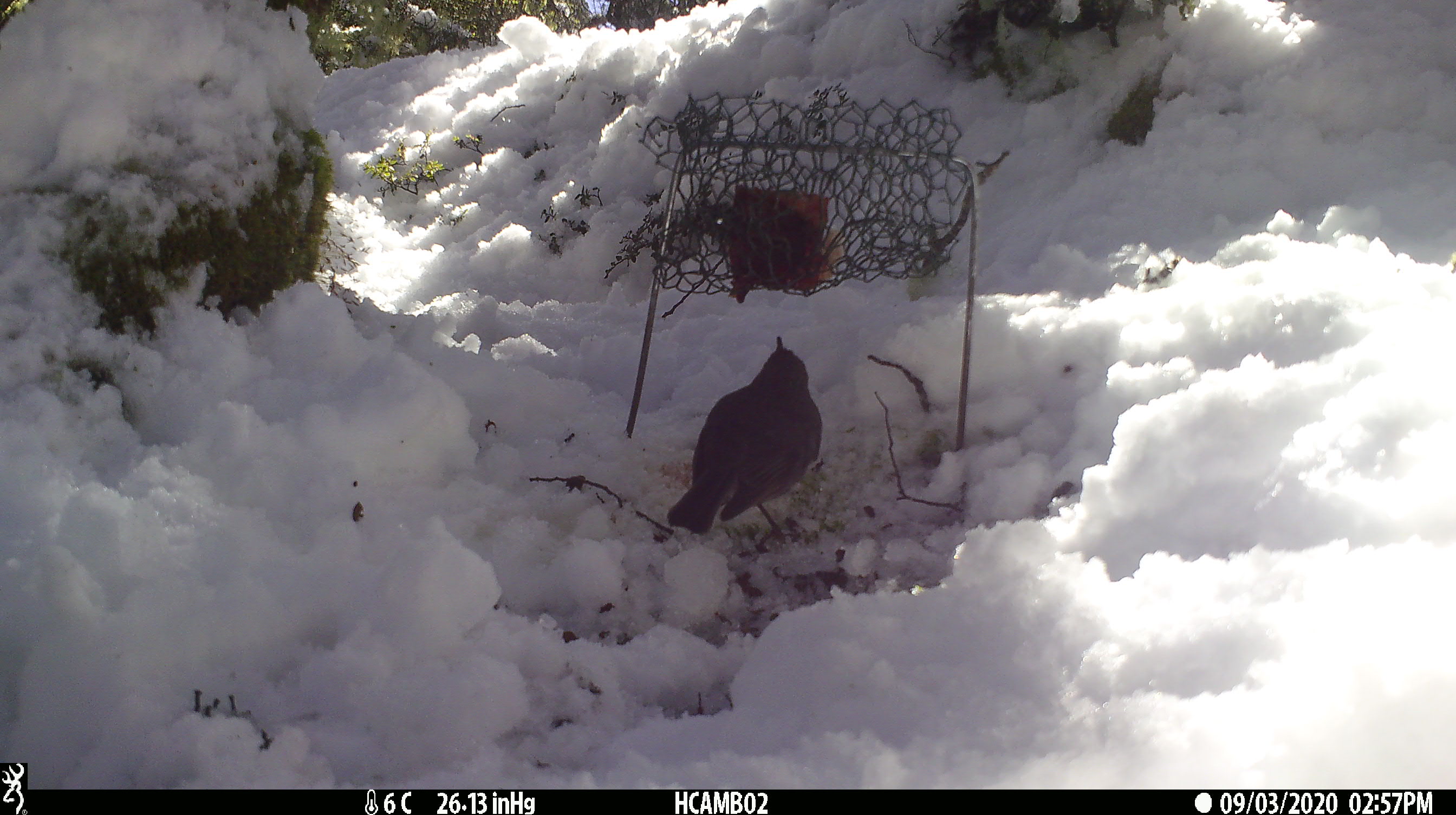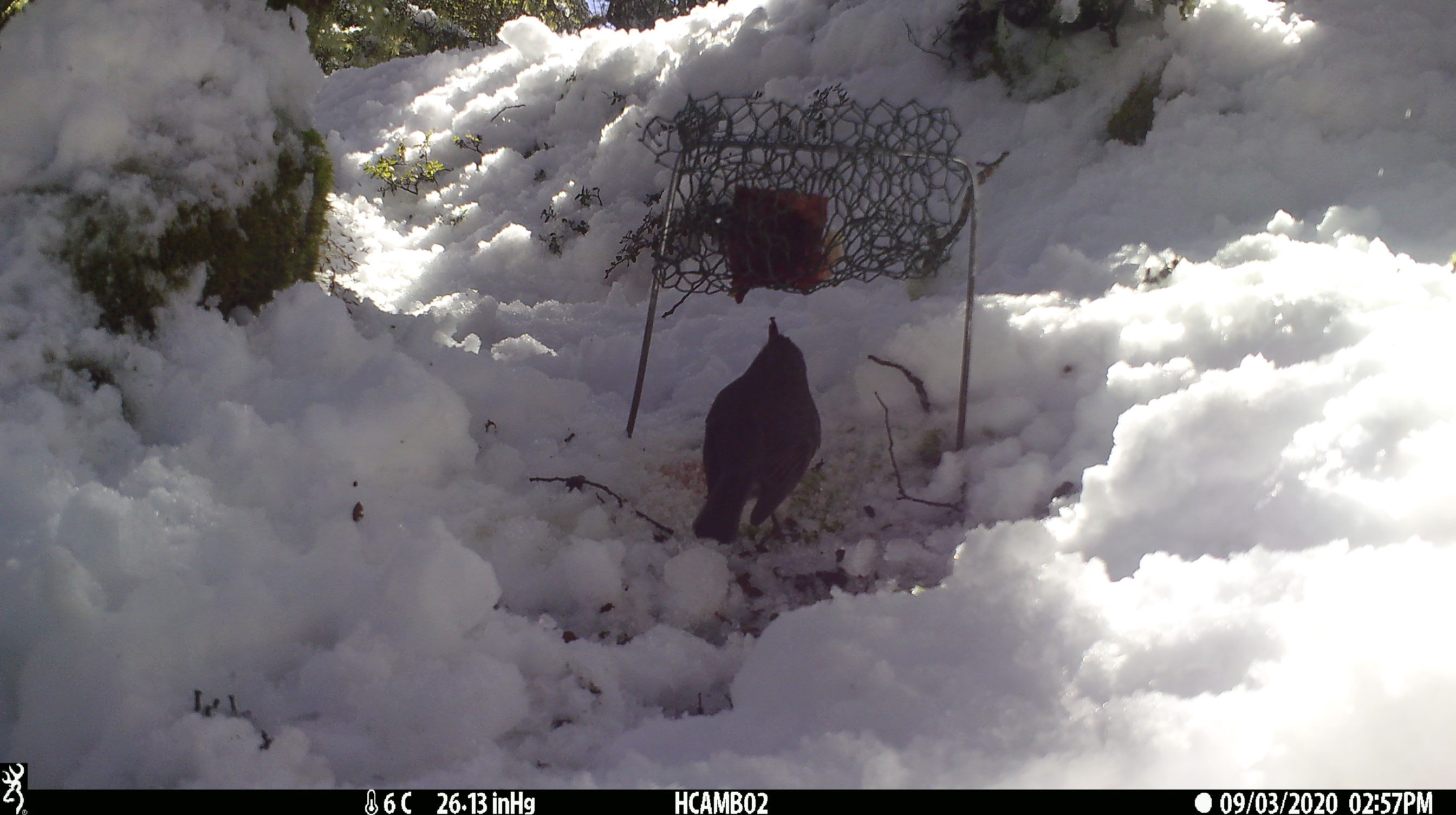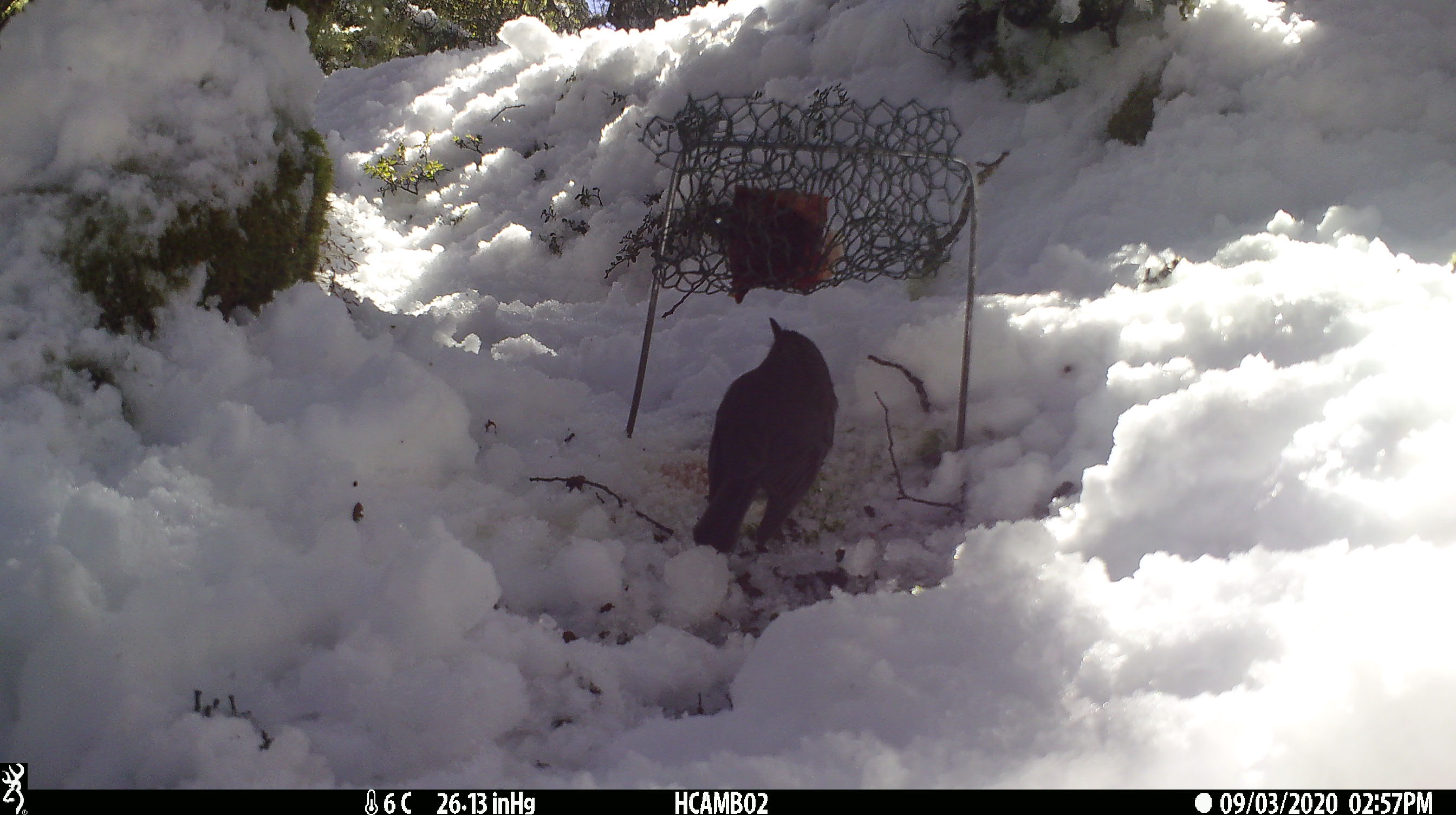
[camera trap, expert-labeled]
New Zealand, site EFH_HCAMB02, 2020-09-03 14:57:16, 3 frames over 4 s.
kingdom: Animalia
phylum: Chordata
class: Aves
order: Passeriformes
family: Petroicidae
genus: Petroica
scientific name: Petroica australis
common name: new zealand robin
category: robin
Robin (new zealand robin) (Petroica australis).